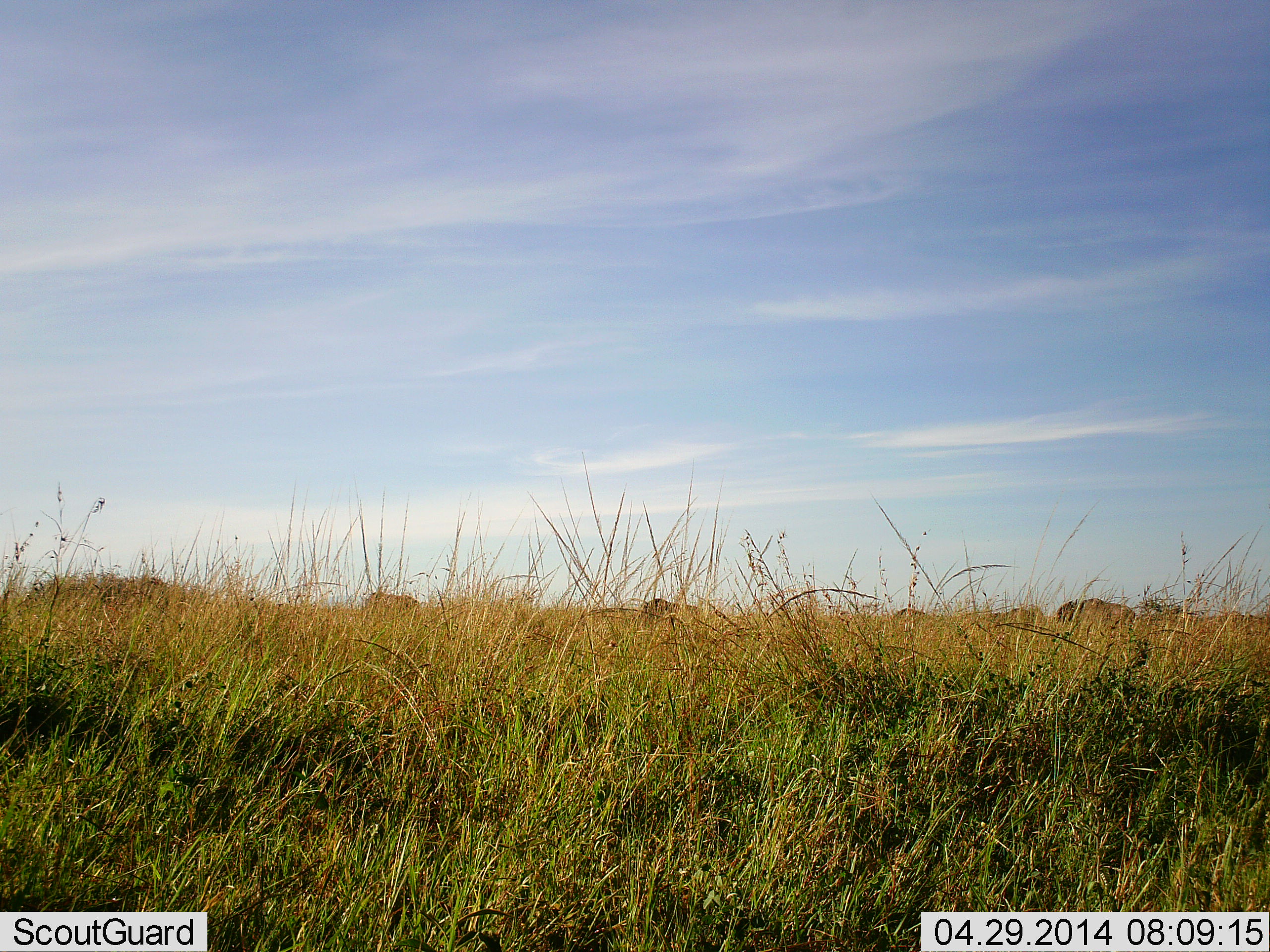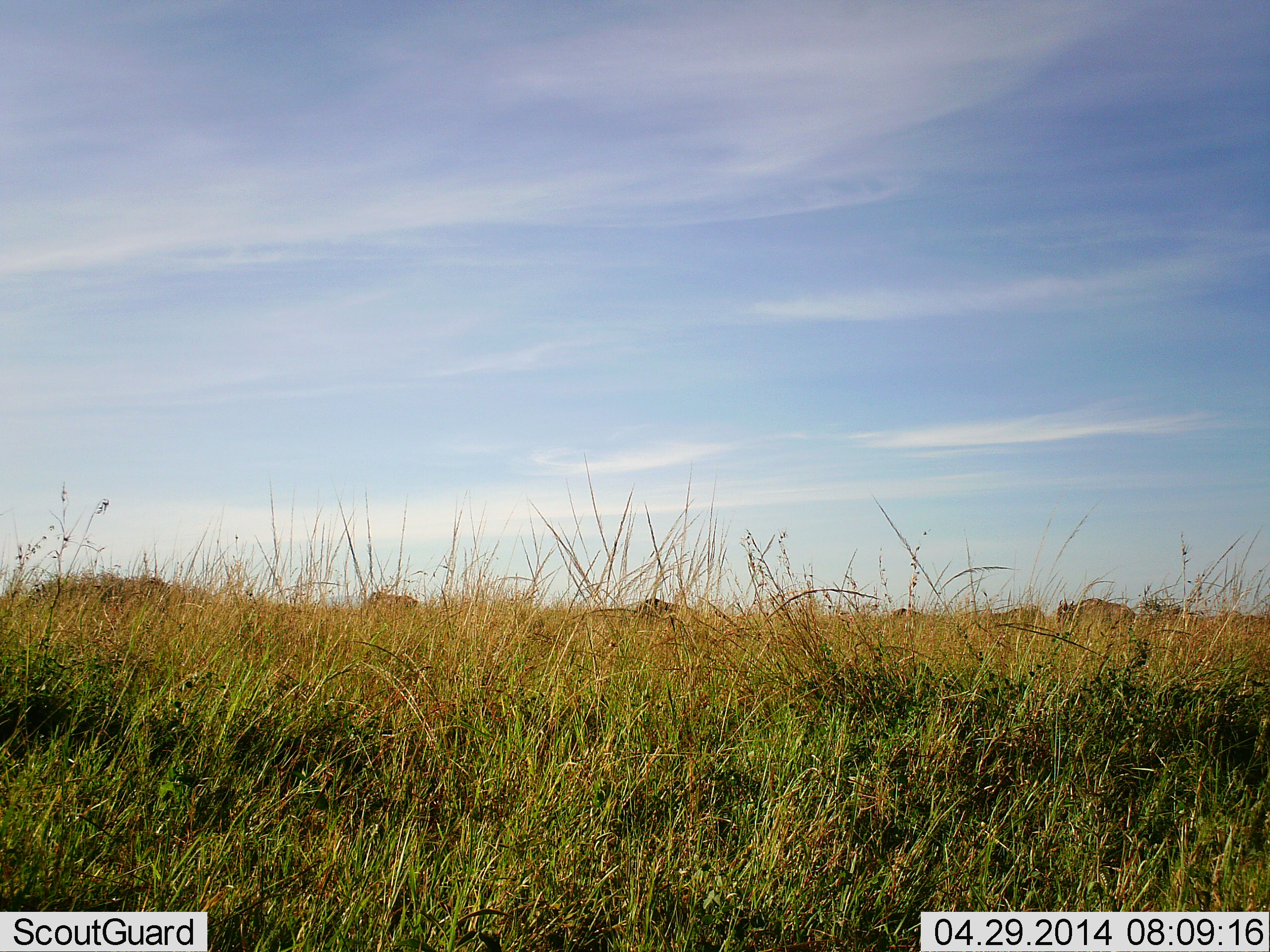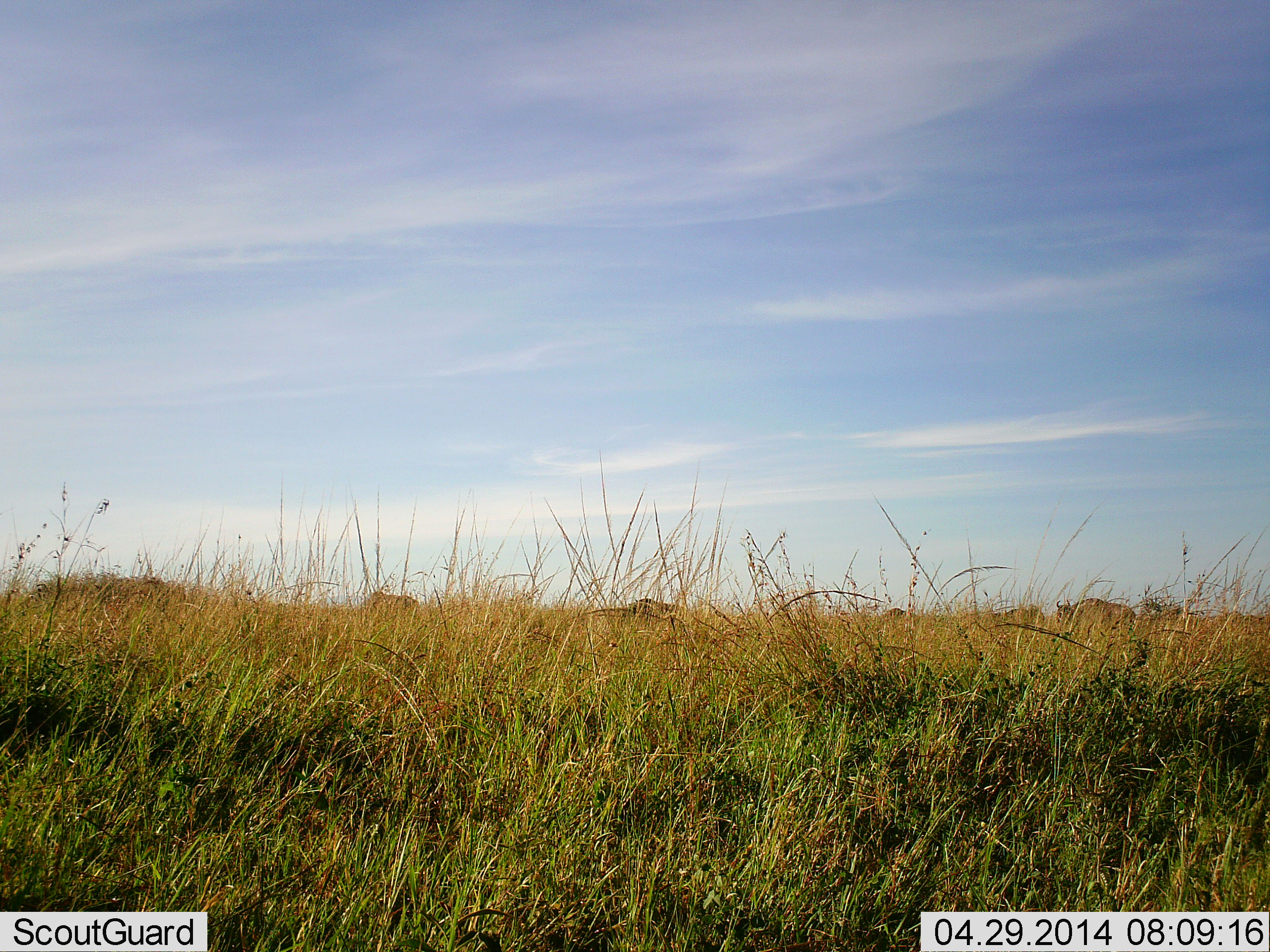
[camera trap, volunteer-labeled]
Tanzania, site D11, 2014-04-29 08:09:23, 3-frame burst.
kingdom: Animalia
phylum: Chordata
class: Mammalia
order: Artiodactyla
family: Bovidae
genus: Connochaetes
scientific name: Connochaetes taurinus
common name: blue wildebeest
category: wildebeest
Wildebeest (blue wildebeest) (Connochaetes taurinus), count 6. Behavior (volunteer vote fractions): standing 50%, resting 0%, moving 40%, interacting 0%. Young present (vote fraction): 0%. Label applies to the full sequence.